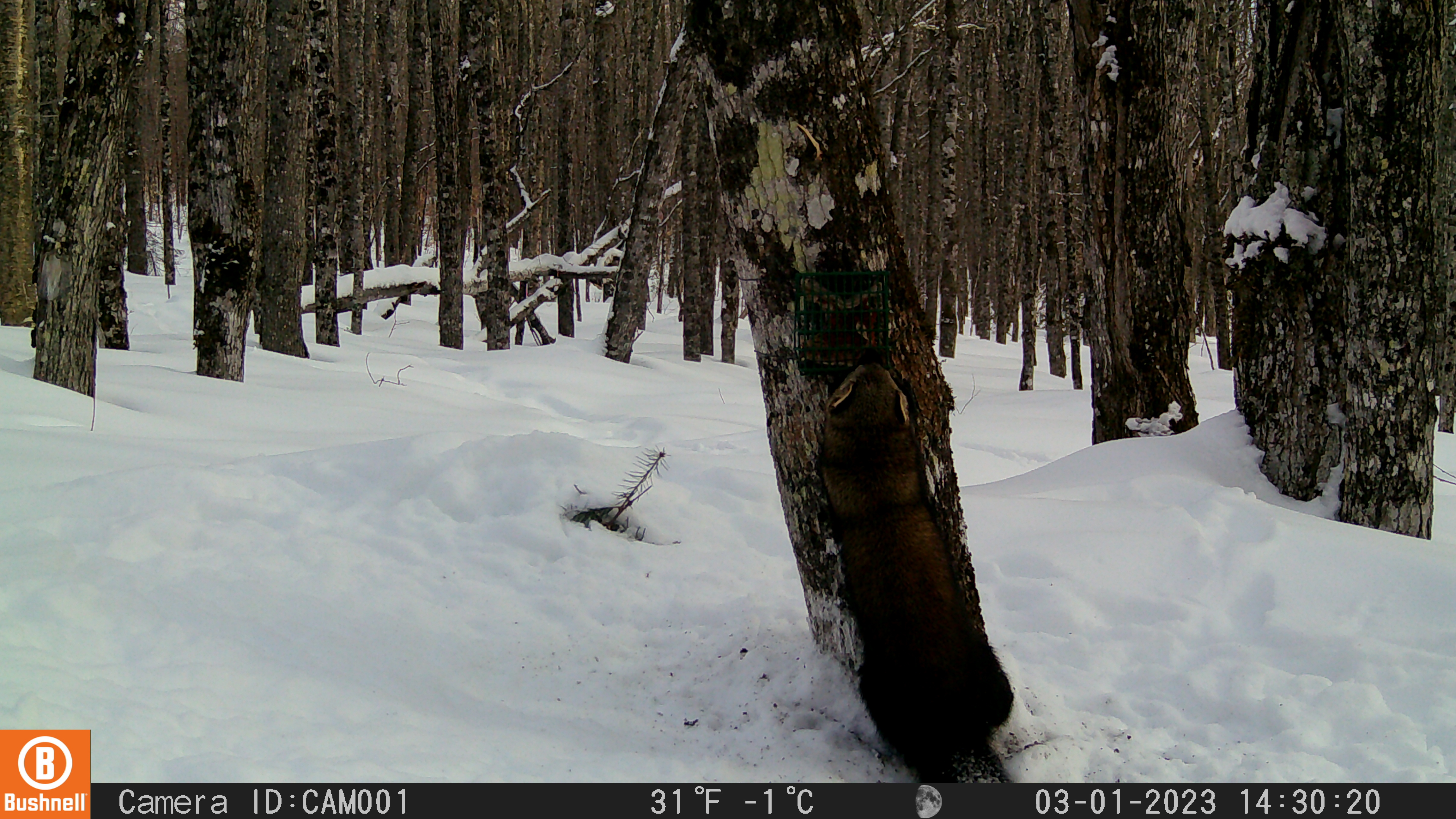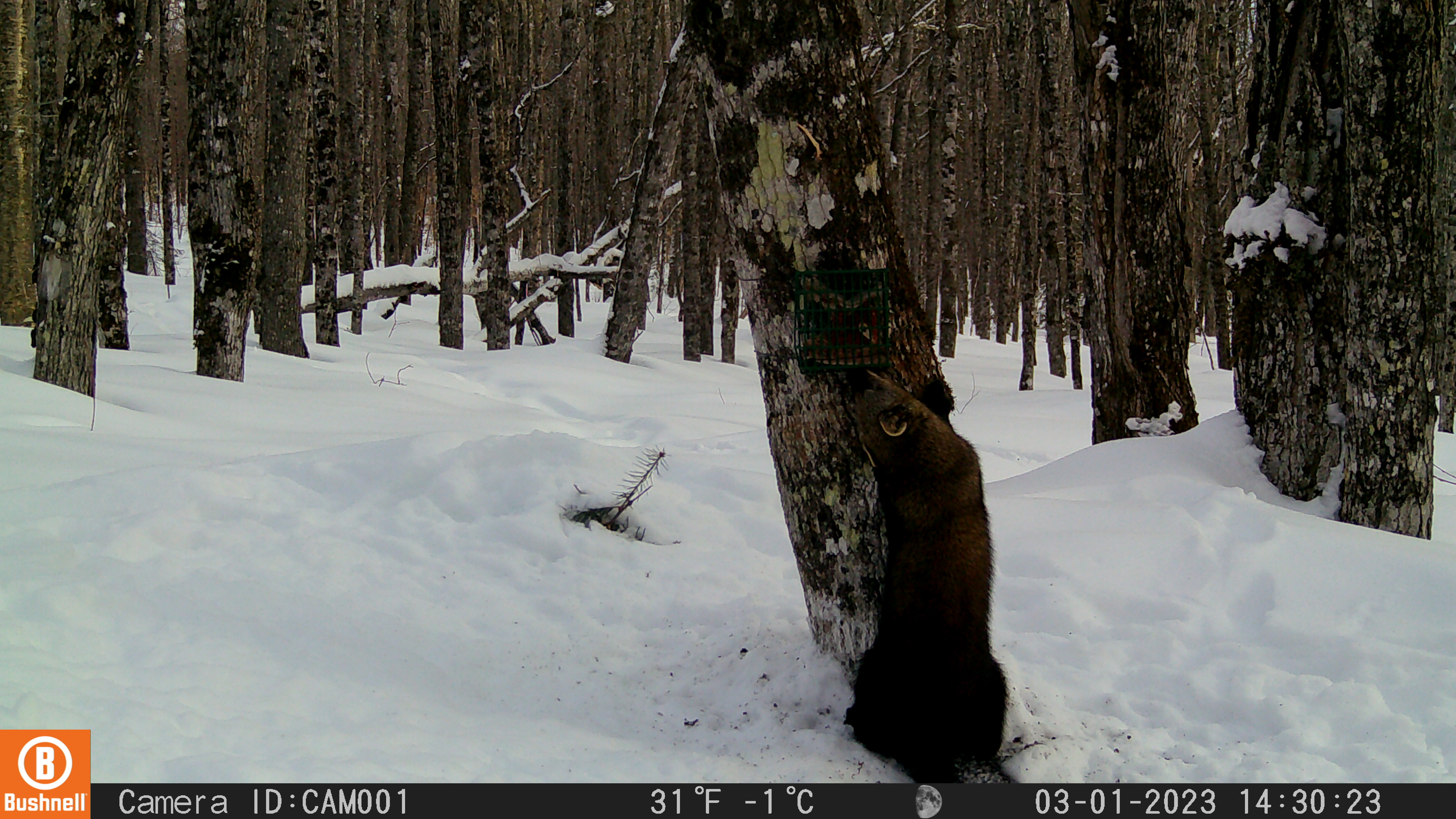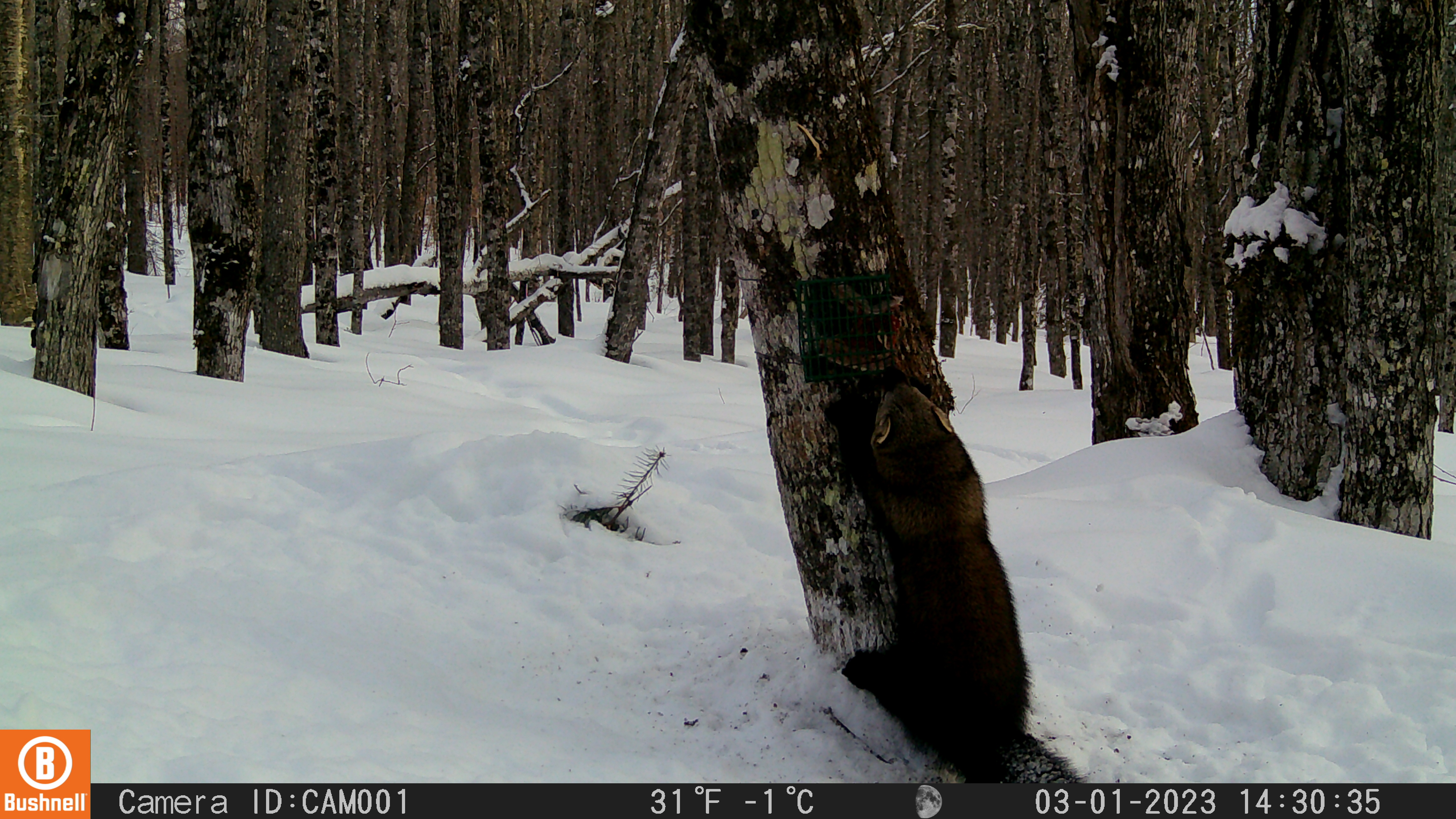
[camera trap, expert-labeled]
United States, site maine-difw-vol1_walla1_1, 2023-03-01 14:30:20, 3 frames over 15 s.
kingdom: Animalia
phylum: Chordata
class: Mammalia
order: Carnivora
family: Mustelidae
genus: Pekania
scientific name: Pekania pennanti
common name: fisher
Fisher (Pekania pennanti).